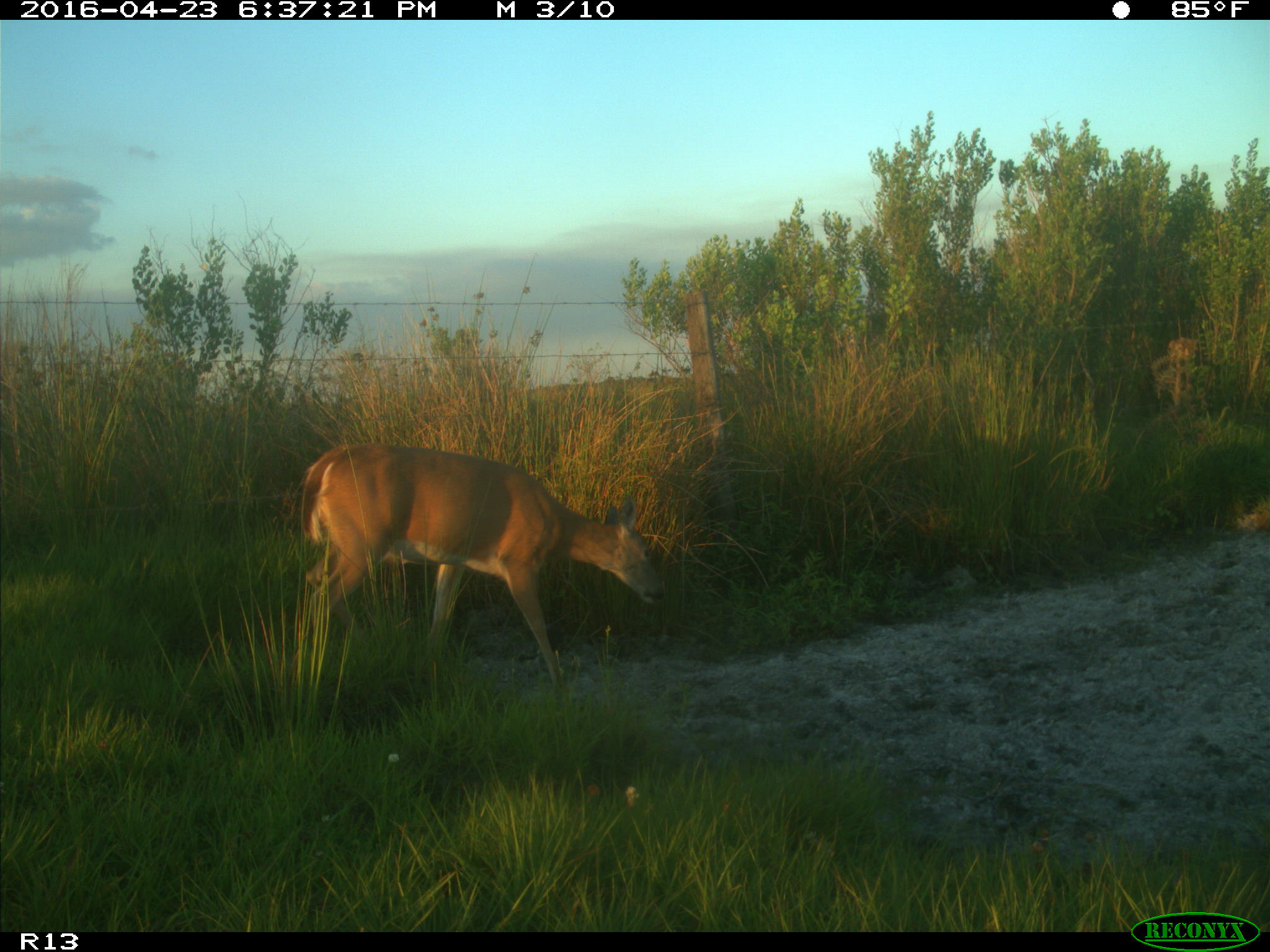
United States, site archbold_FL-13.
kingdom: Animalia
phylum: Chordata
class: Mammalia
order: Artiodactyla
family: Cervidae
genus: Odocoileus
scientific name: Odocoileus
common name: deer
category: unidentified deer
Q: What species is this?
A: Unidentified deer (deer) (Odocoileus).